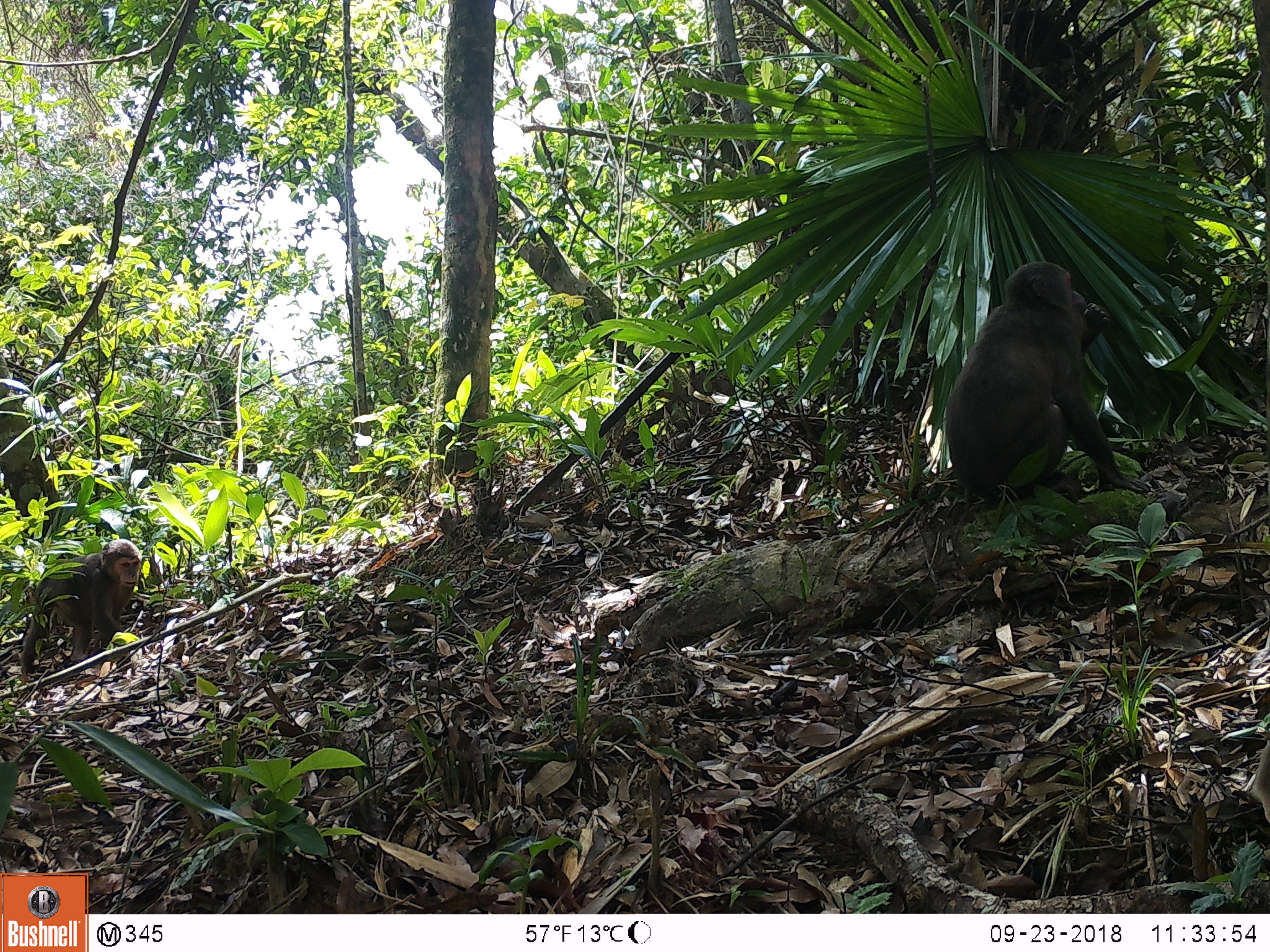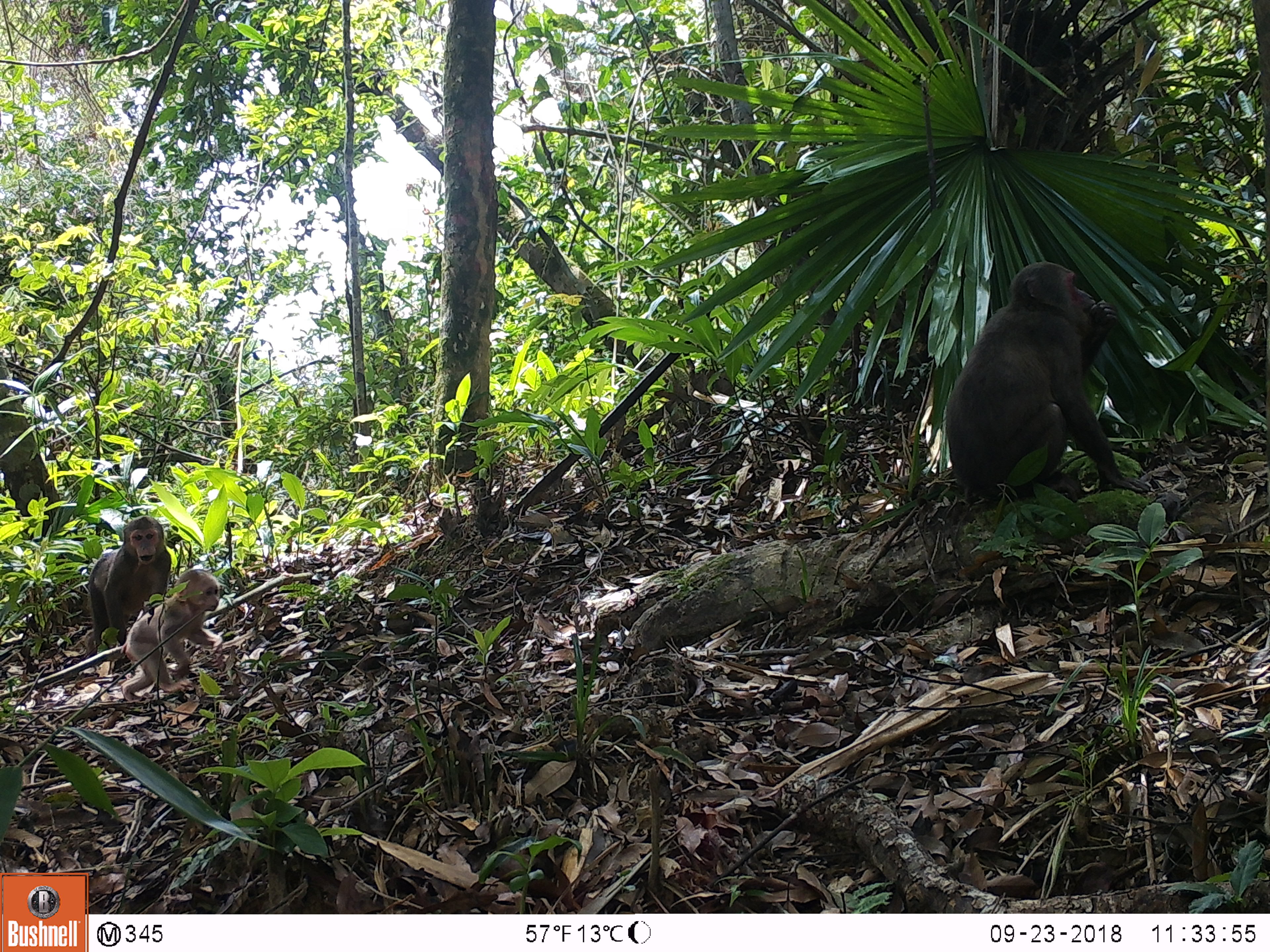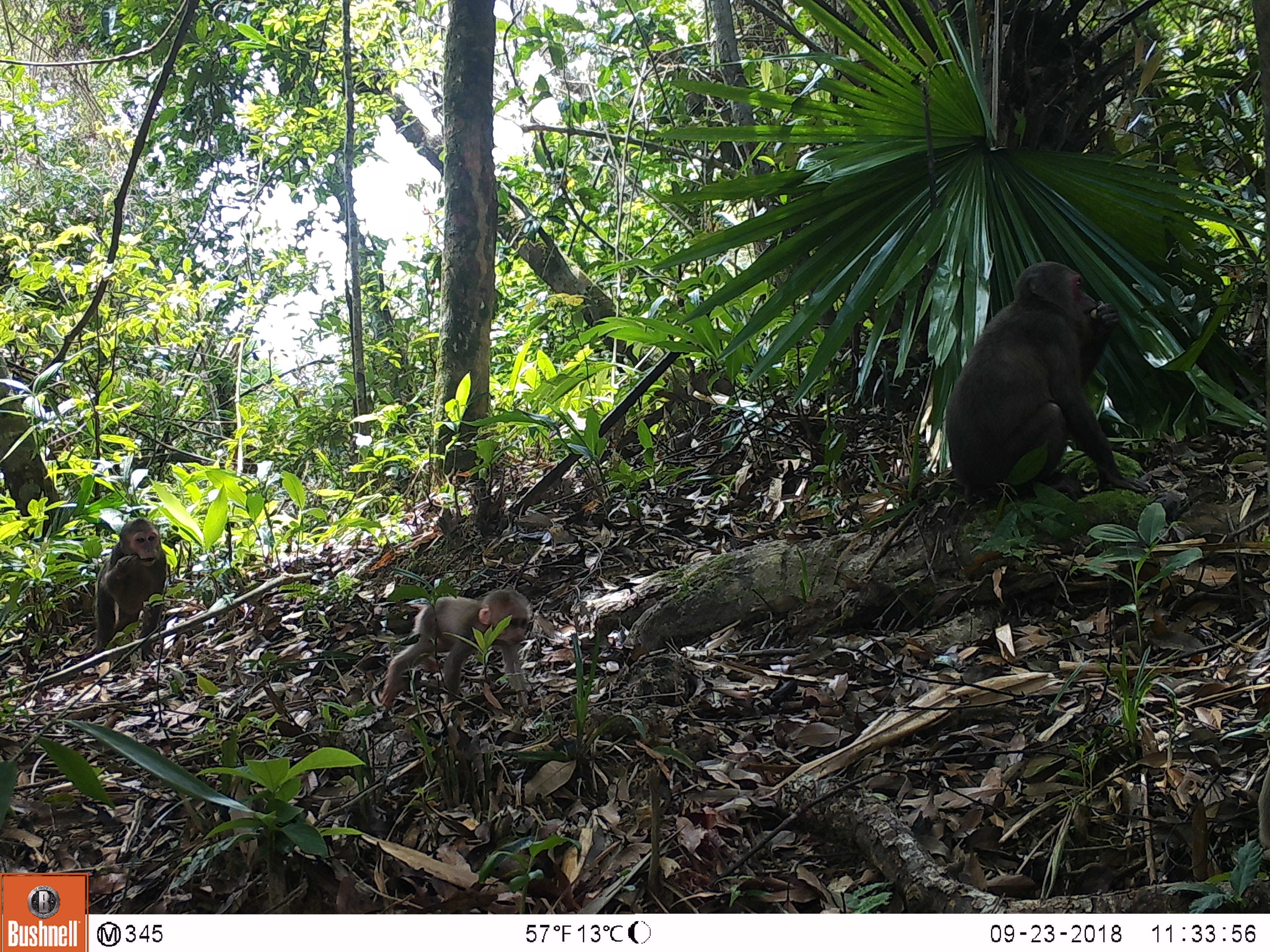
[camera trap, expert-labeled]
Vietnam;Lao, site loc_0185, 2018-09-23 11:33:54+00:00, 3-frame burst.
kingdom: Animalia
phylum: Chordata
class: Mammalia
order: Primates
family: Cercopithecidae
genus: Macaca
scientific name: Macaca arctoides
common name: stump-tailed macaque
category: stump tailed macaque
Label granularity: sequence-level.